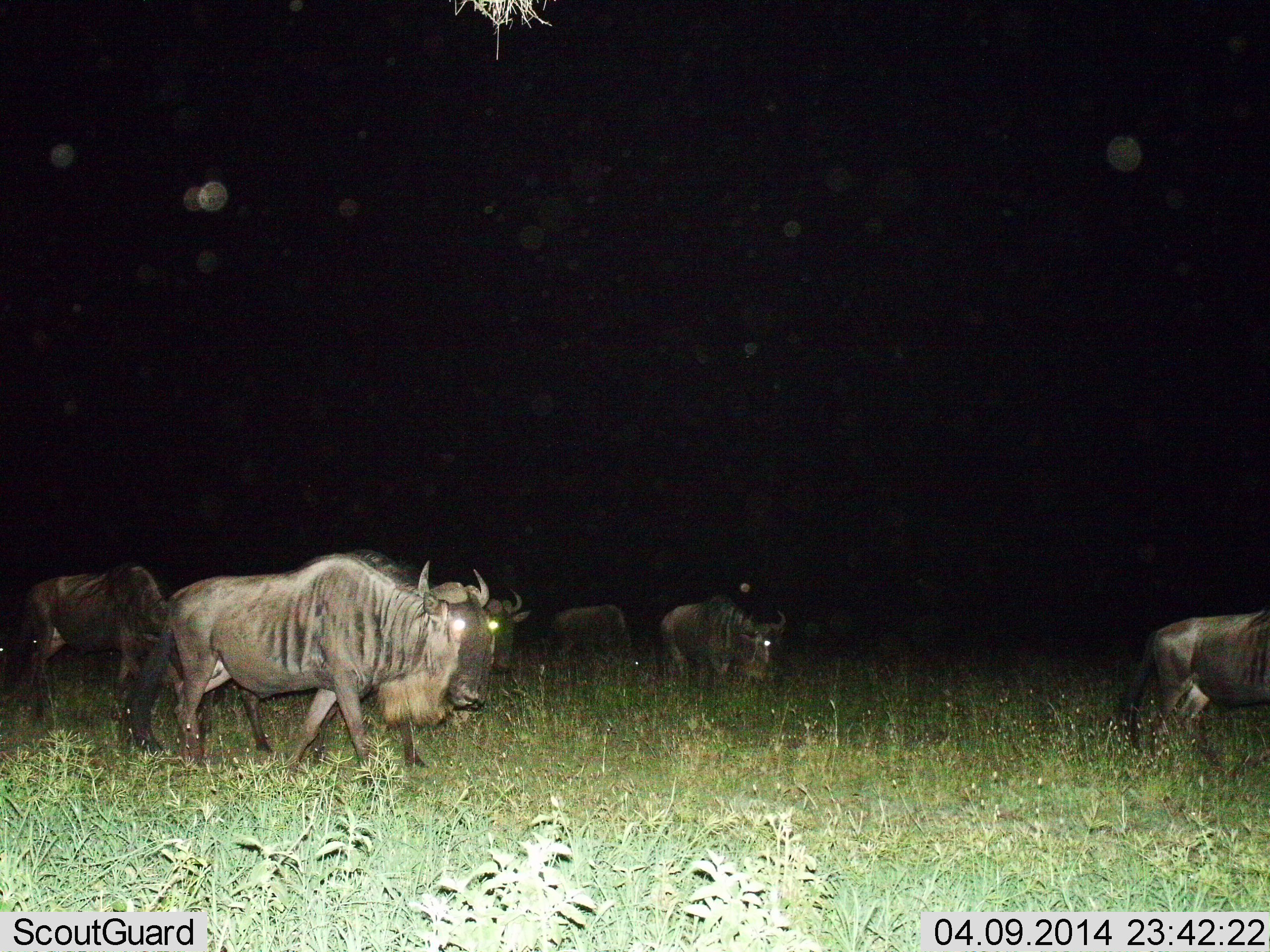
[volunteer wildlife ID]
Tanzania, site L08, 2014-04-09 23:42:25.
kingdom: Animalia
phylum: Chordata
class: Mammalia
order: Artiodactyla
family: Bovidae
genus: Connochaetes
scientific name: Connochaetes taurinus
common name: blue wildebeest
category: wildebeest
Wildebeest (blue wildebeest) (Connochaetes taurinus), count 6. Behavior (volunteer vote fractions): standing 30%, resting 0%, moving 80%, interacting 0%. Young present (vote fraction): 0%. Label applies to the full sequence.